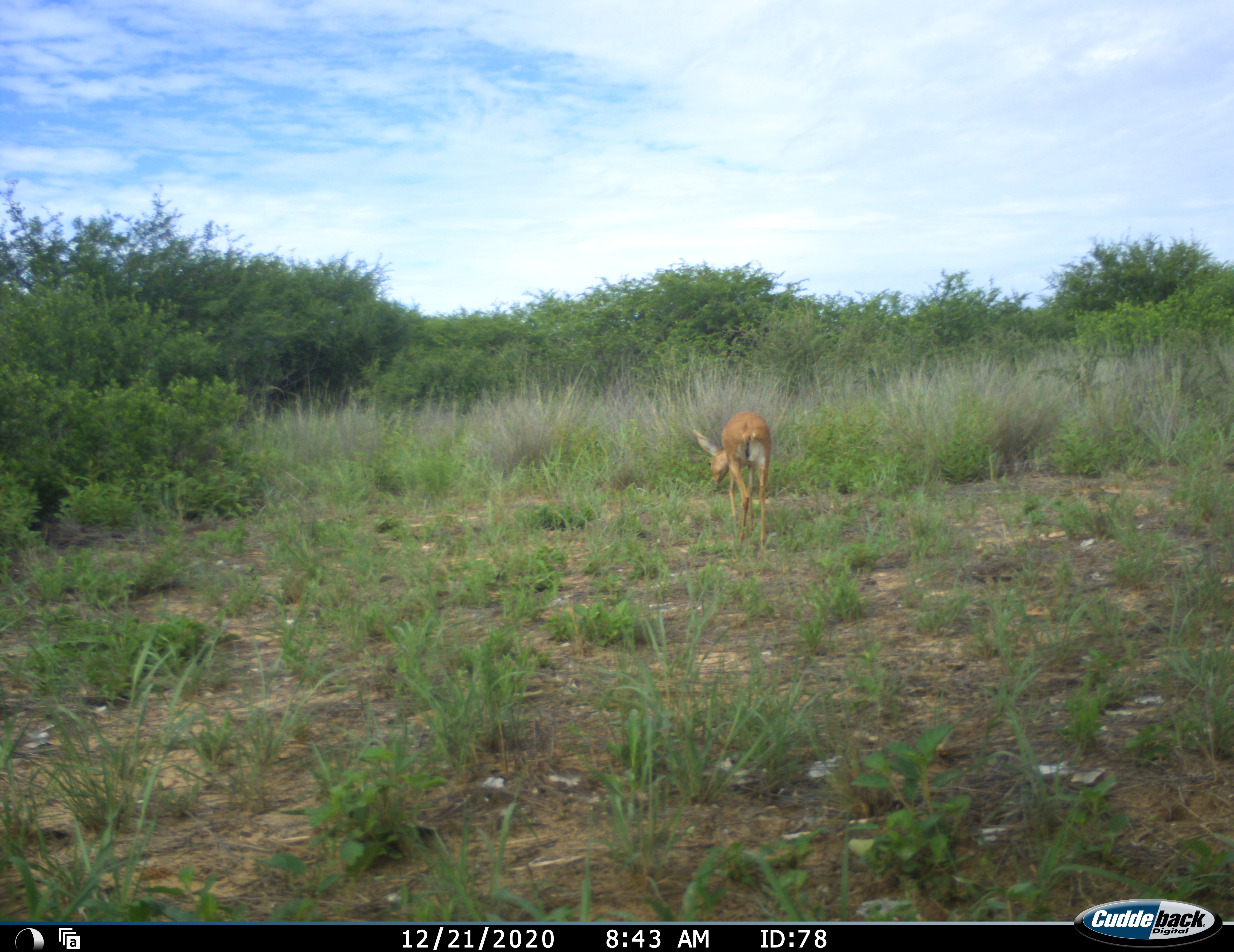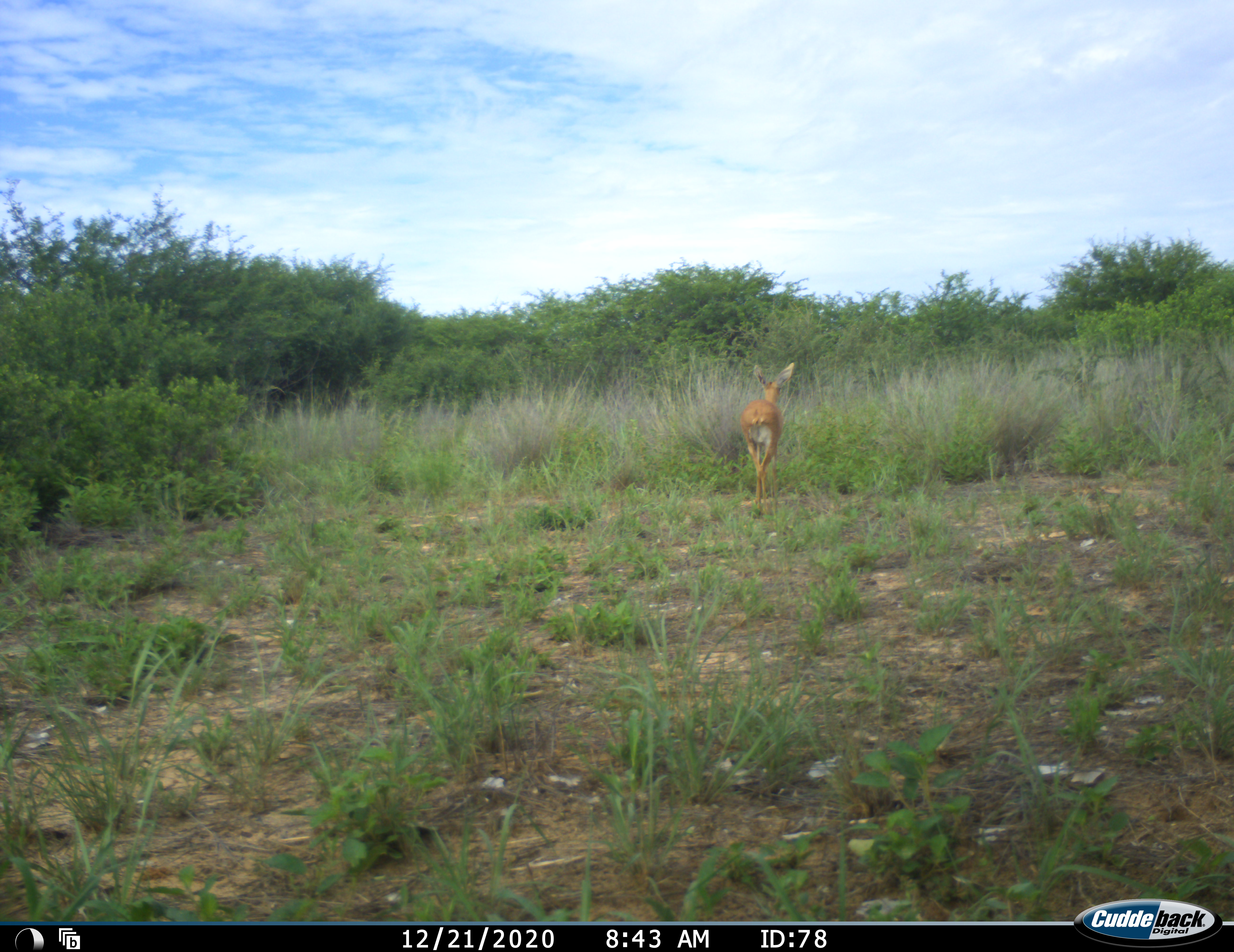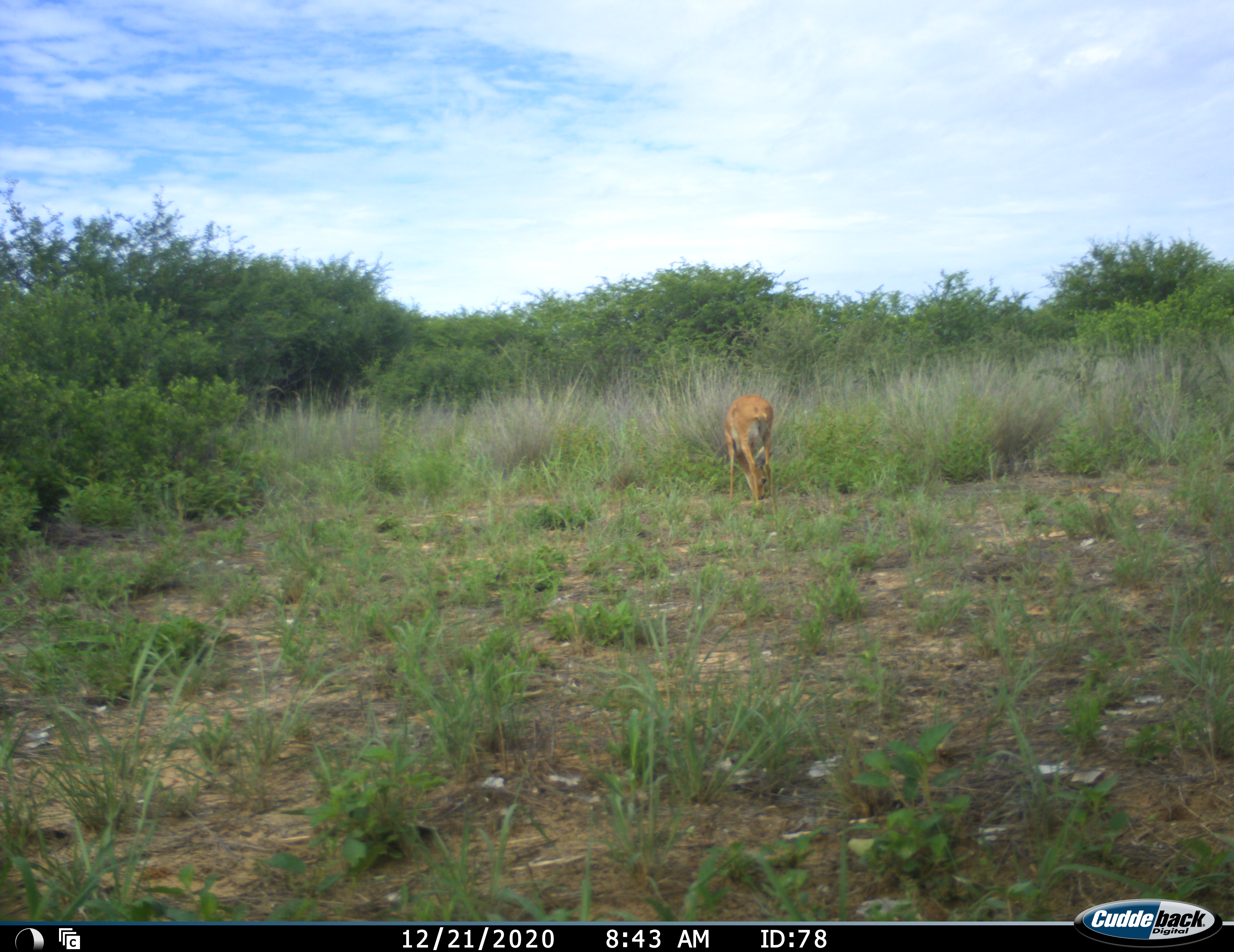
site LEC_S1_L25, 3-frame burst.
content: unidentified animal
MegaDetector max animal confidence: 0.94